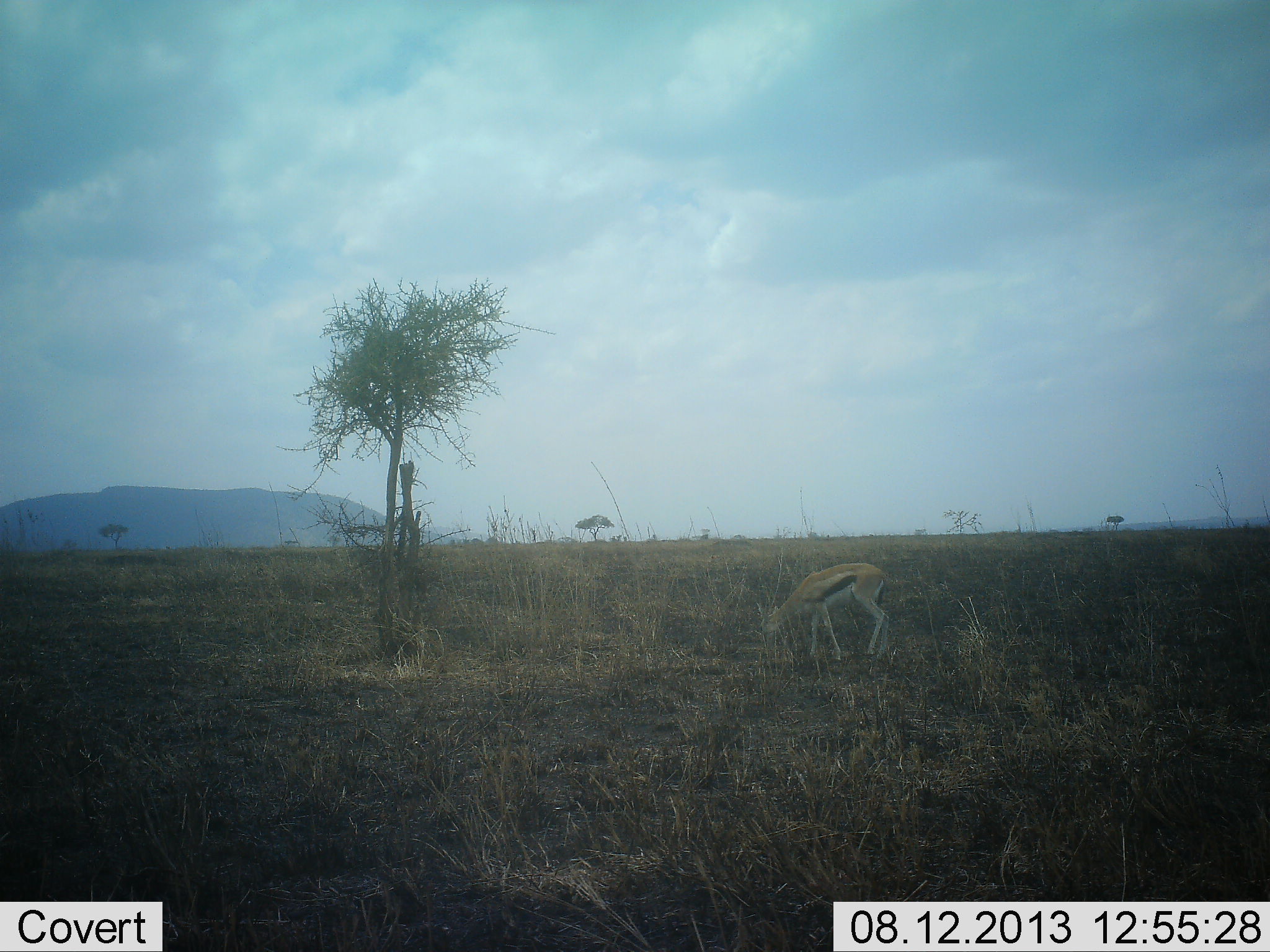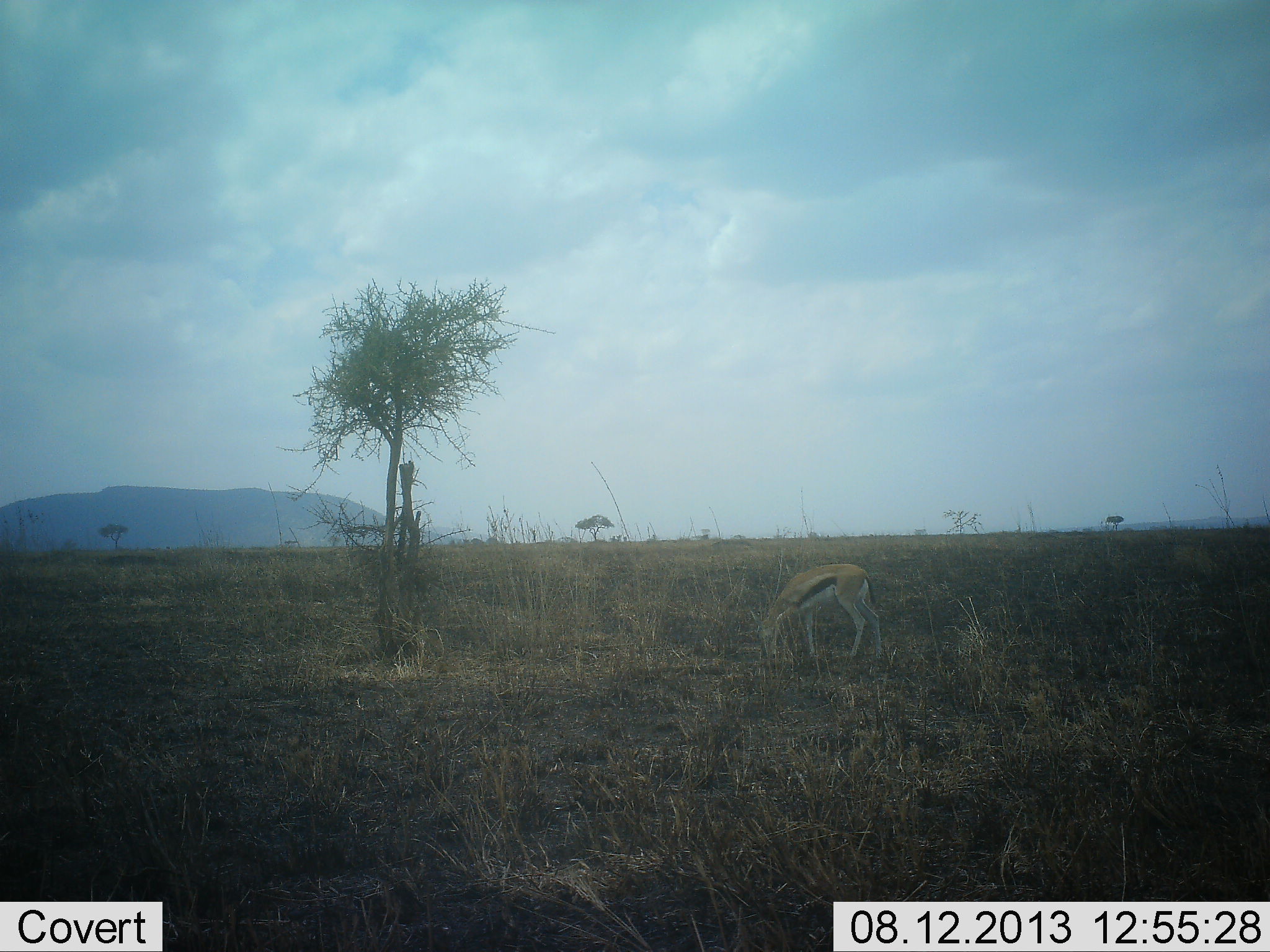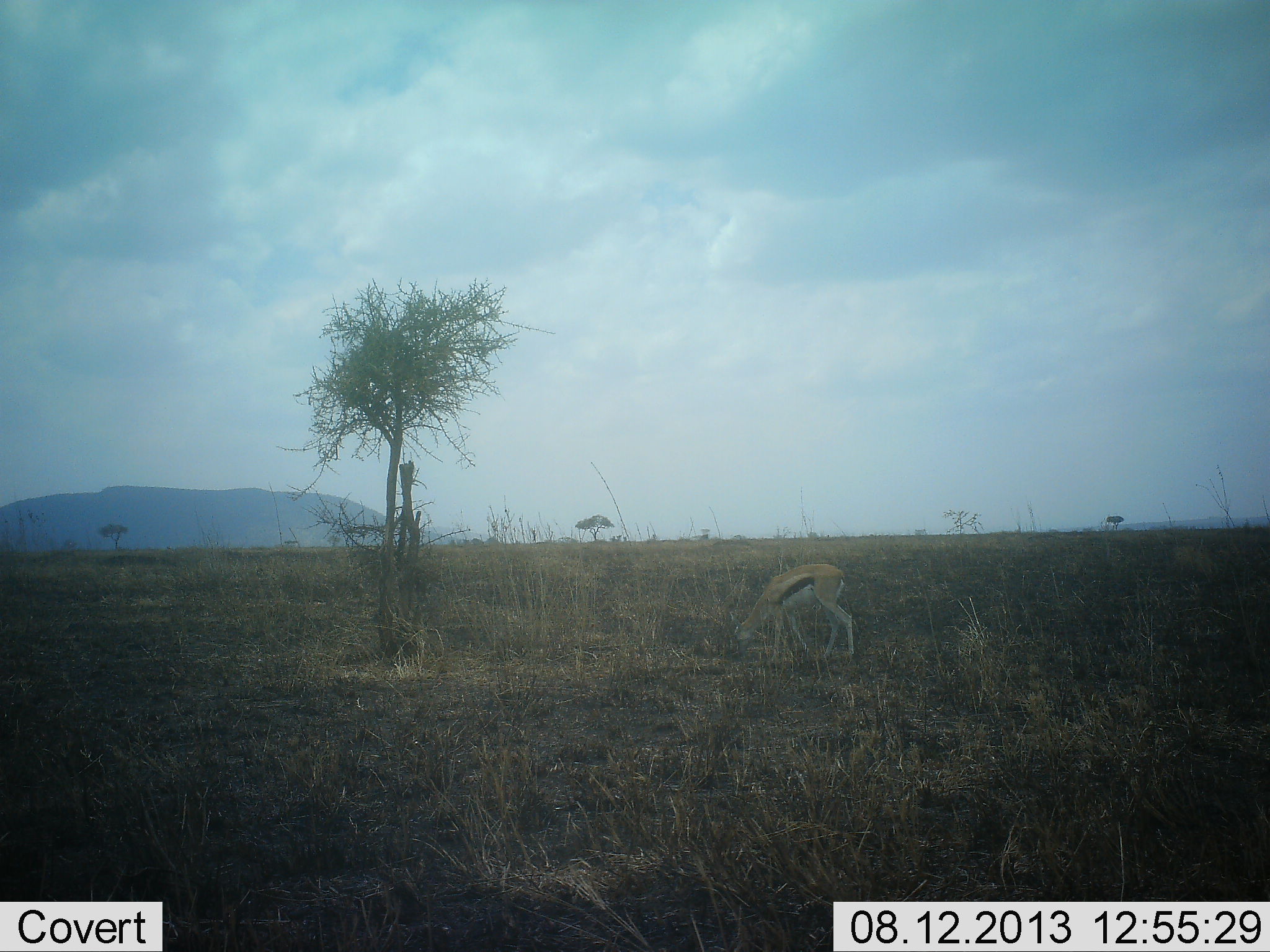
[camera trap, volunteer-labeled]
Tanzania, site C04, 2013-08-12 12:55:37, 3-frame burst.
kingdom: Animalia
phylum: Chordata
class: Mammalia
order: Artiodactyla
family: Bovidae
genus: Eudorcas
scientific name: Eudorcas thomsonii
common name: thomson's gazelle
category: gazellethomsons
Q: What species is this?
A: Gazellethomsons (thomson's gazelle) (Eudorcas thomsonii).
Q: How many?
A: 1.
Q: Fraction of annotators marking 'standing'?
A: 21%.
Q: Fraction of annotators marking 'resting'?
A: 0%.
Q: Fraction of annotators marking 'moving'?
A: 21%.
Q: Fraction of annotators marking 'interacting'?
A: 0%.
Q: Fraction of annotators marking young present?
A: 0%.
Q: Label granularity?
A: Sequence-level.